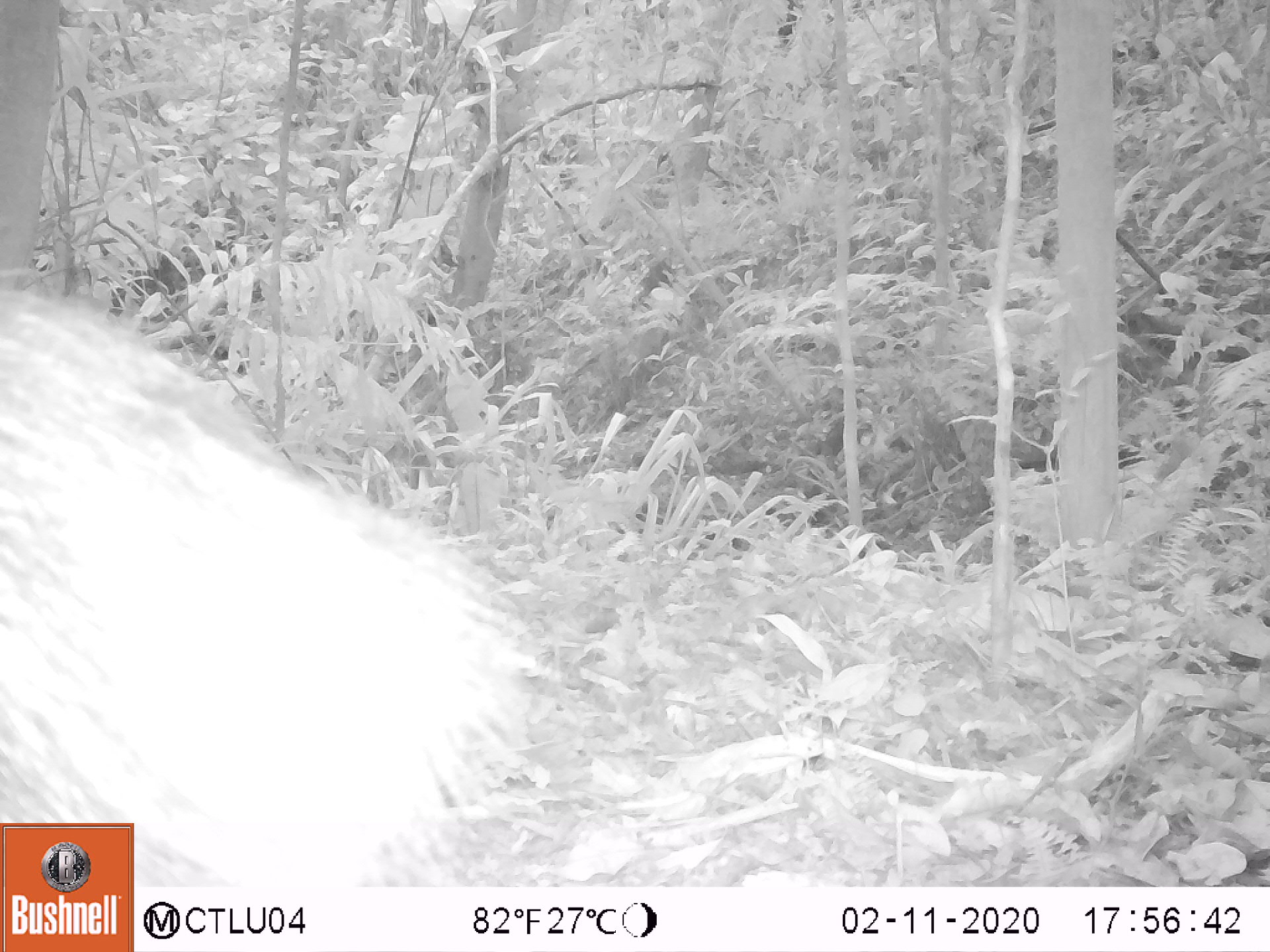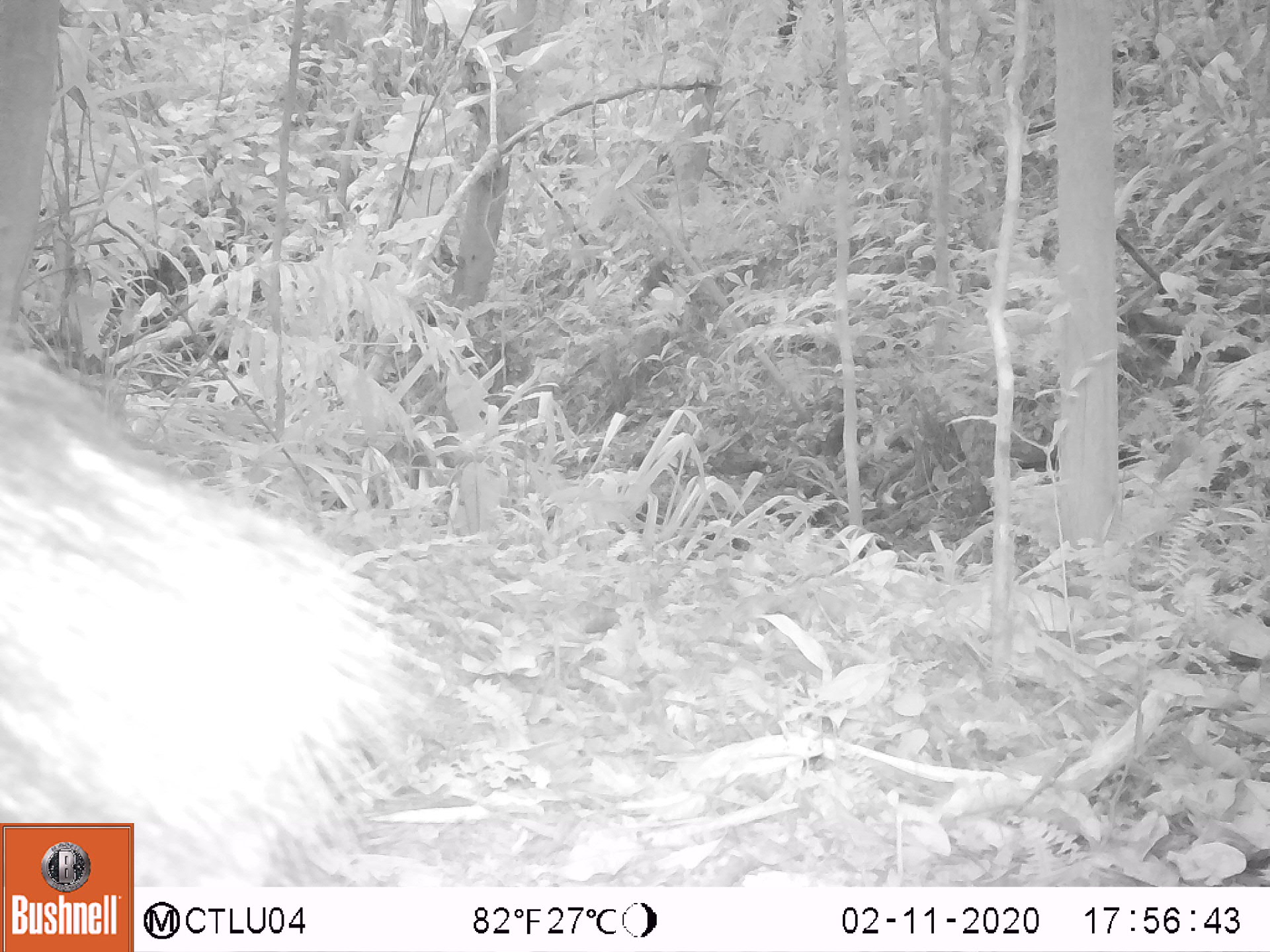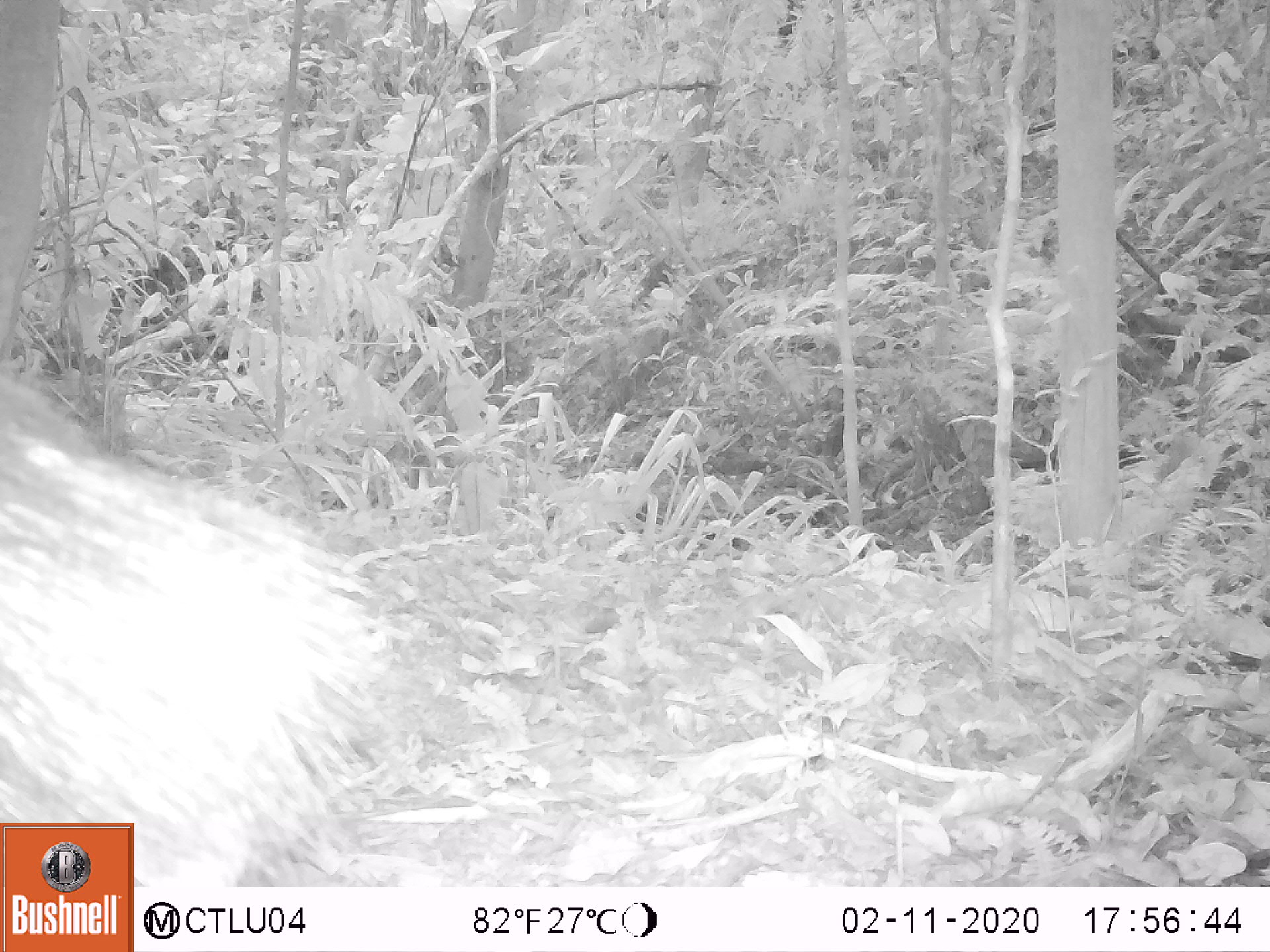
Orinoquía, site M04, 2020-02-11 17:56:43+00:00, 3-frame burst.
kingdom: Animalia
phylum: Chordata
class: Mammalia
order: Artiodactyla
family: Tayassuidae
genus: Pecari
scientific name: Pecari tajacu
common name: collared peccary